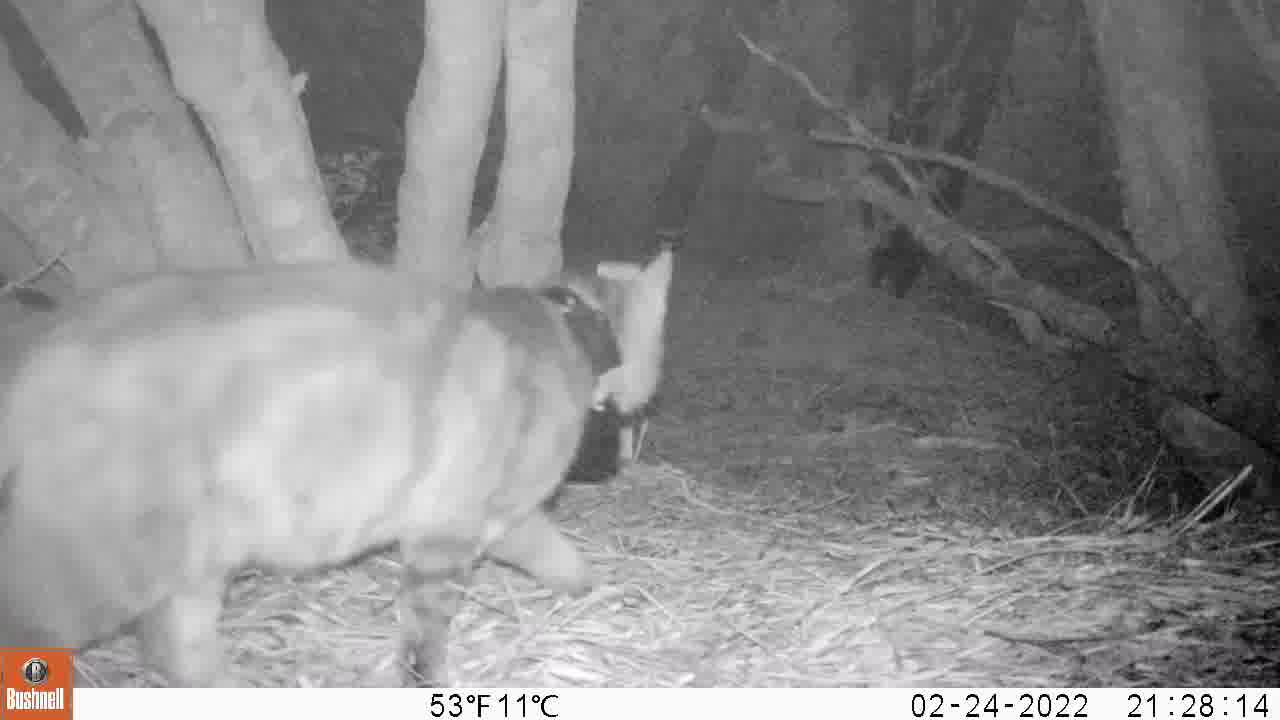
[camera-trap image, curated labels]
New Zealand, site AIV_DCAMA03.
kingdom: Animalia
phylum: Chordata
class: Mammalia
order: Carnivora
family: Felidae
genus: Felis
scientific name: Felis catus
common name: domestic cat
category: cat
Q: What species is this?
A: Cat (domestic cat) (Felis catus).